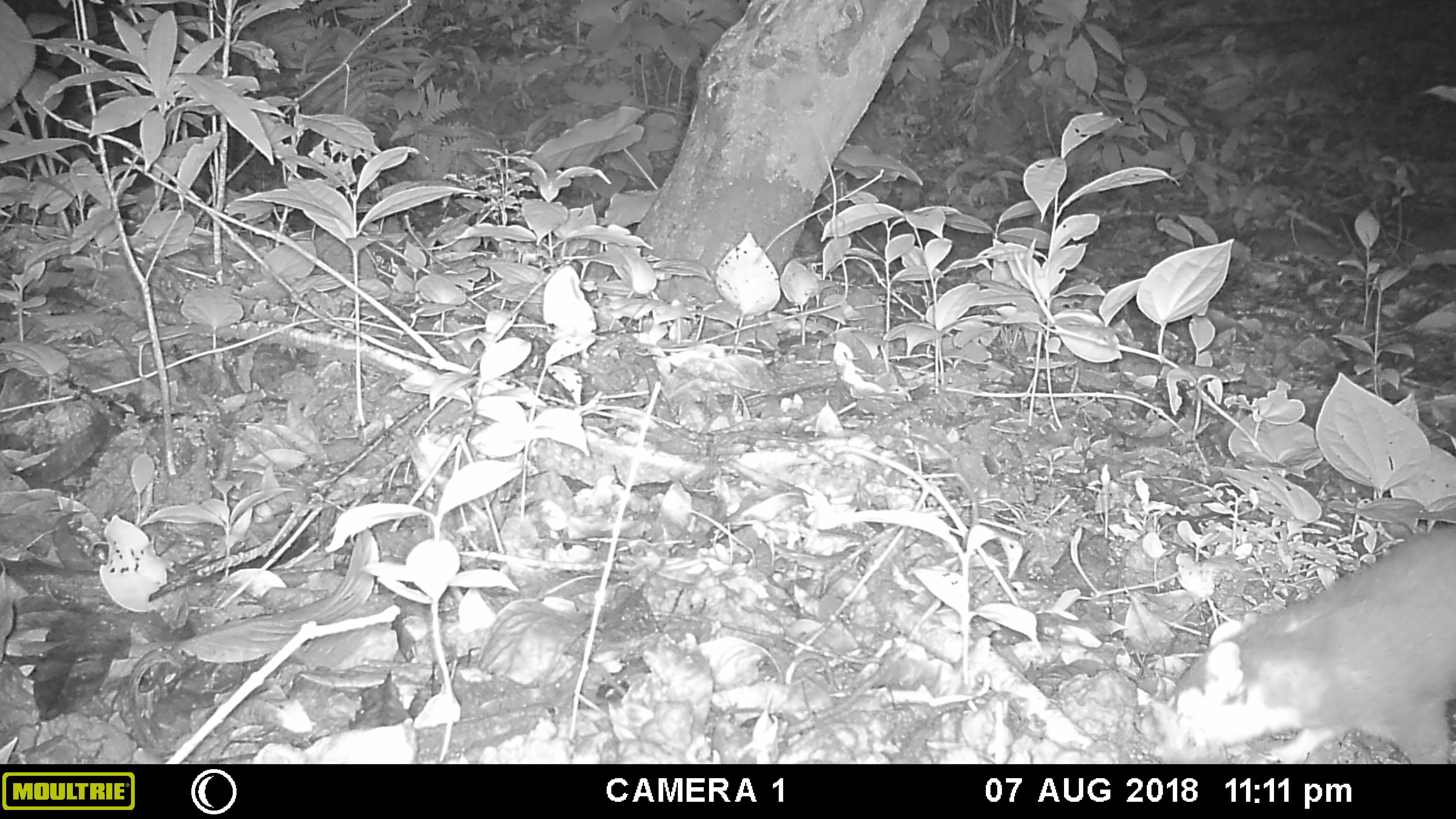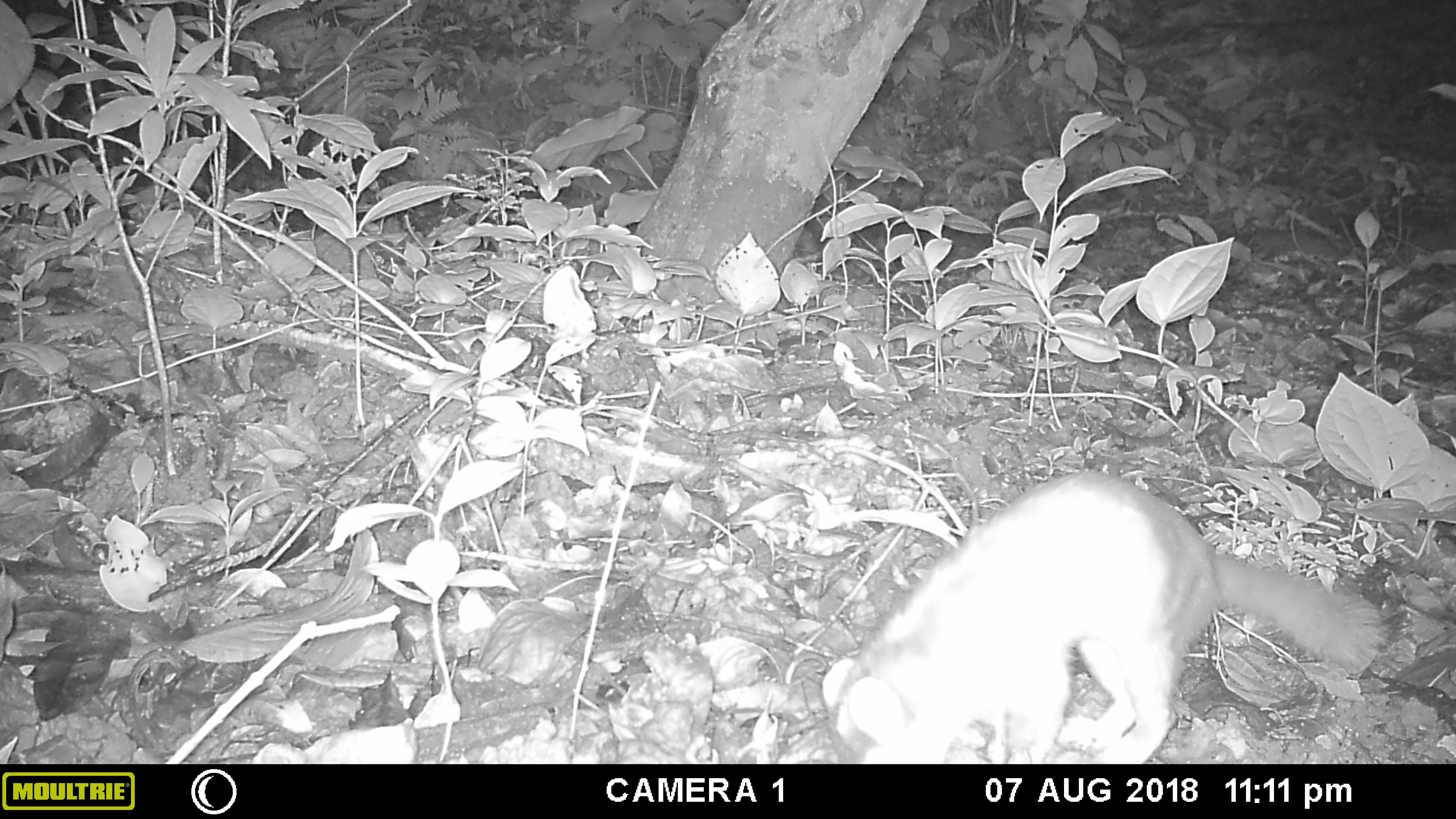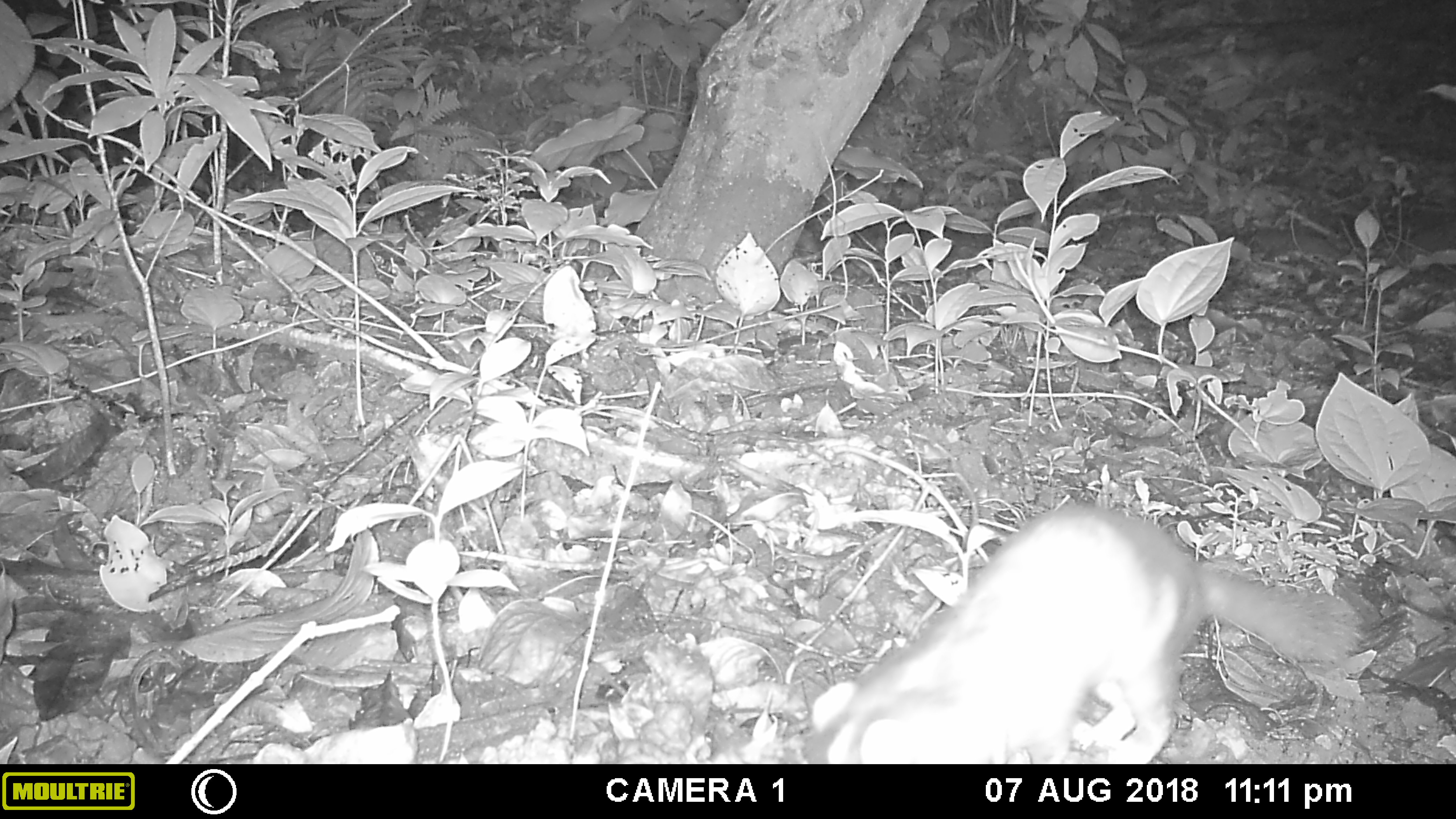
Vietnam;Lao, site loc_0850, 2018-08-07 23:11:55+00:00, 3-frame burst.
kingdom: Animalia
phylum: Chordata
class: Mammalia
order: Carnivora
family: Mustelidae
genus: Melogale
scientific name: Melogale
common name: ferret badger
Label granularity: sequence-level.